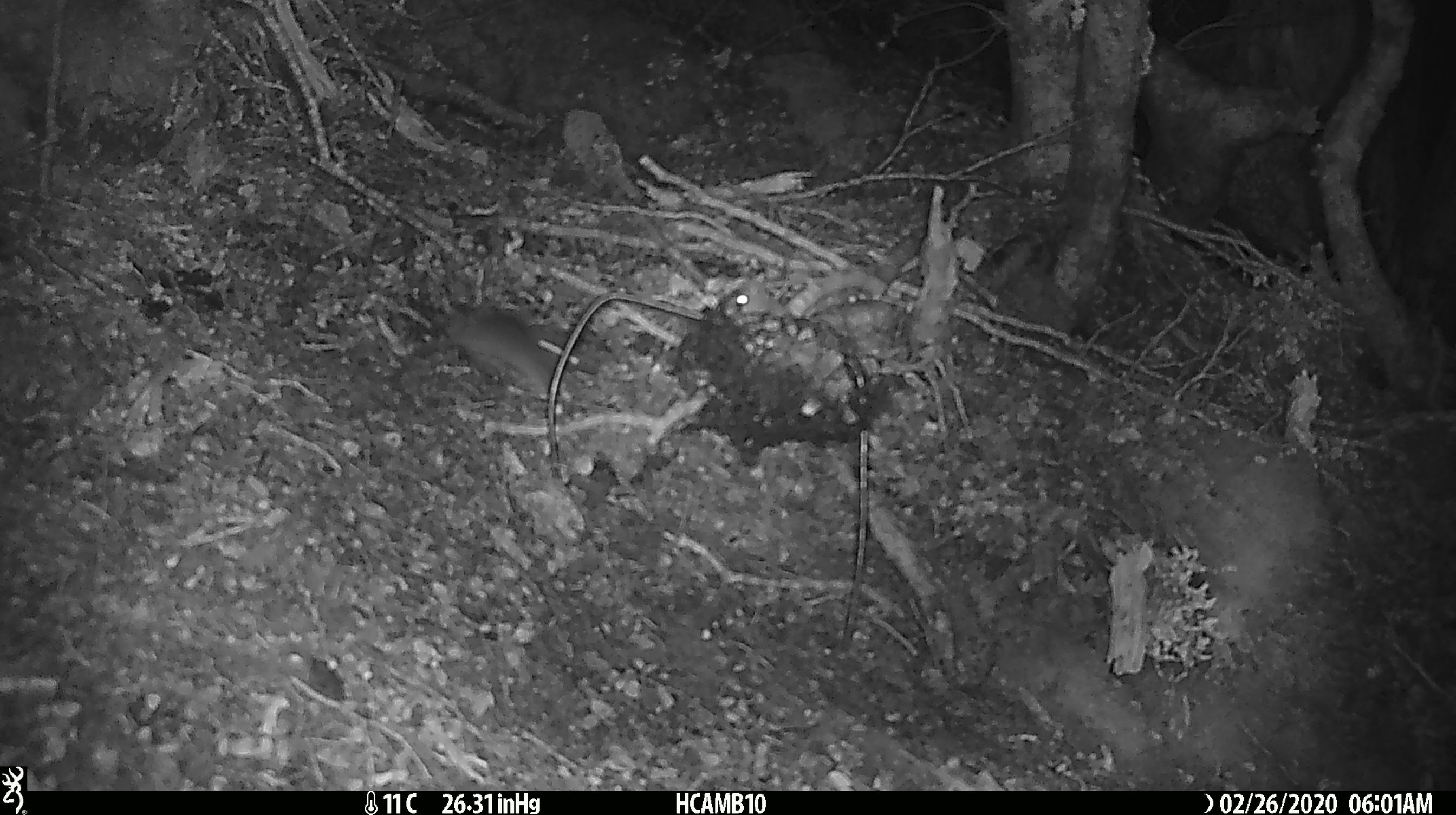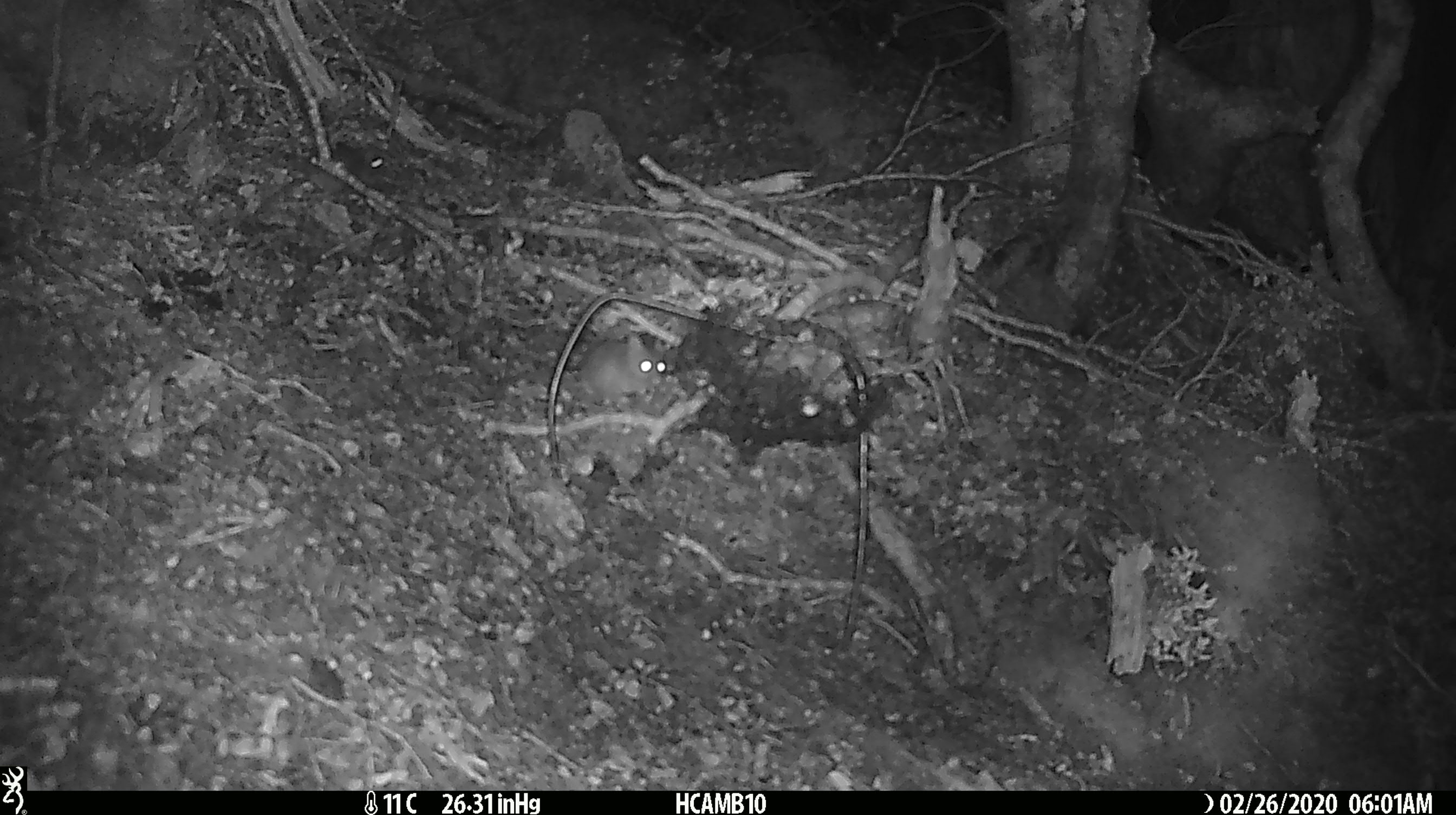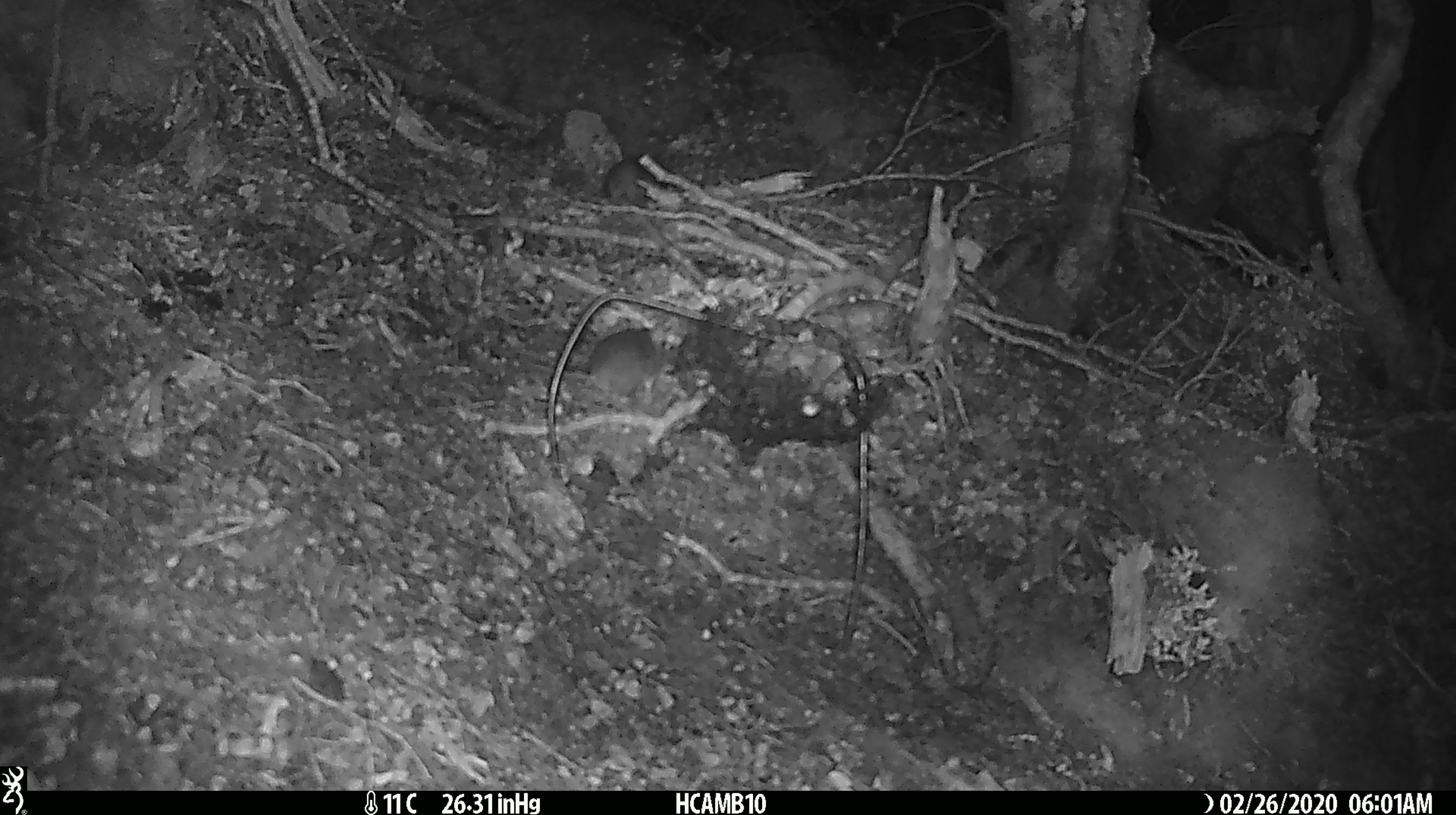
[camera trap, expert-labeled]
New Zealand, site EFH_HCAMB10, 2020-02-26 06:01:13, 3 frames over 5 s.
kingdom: Animalia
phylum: Chordata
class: Mammalia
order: Rodentia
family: Muridae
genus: Mus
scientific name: Mus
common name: mouse